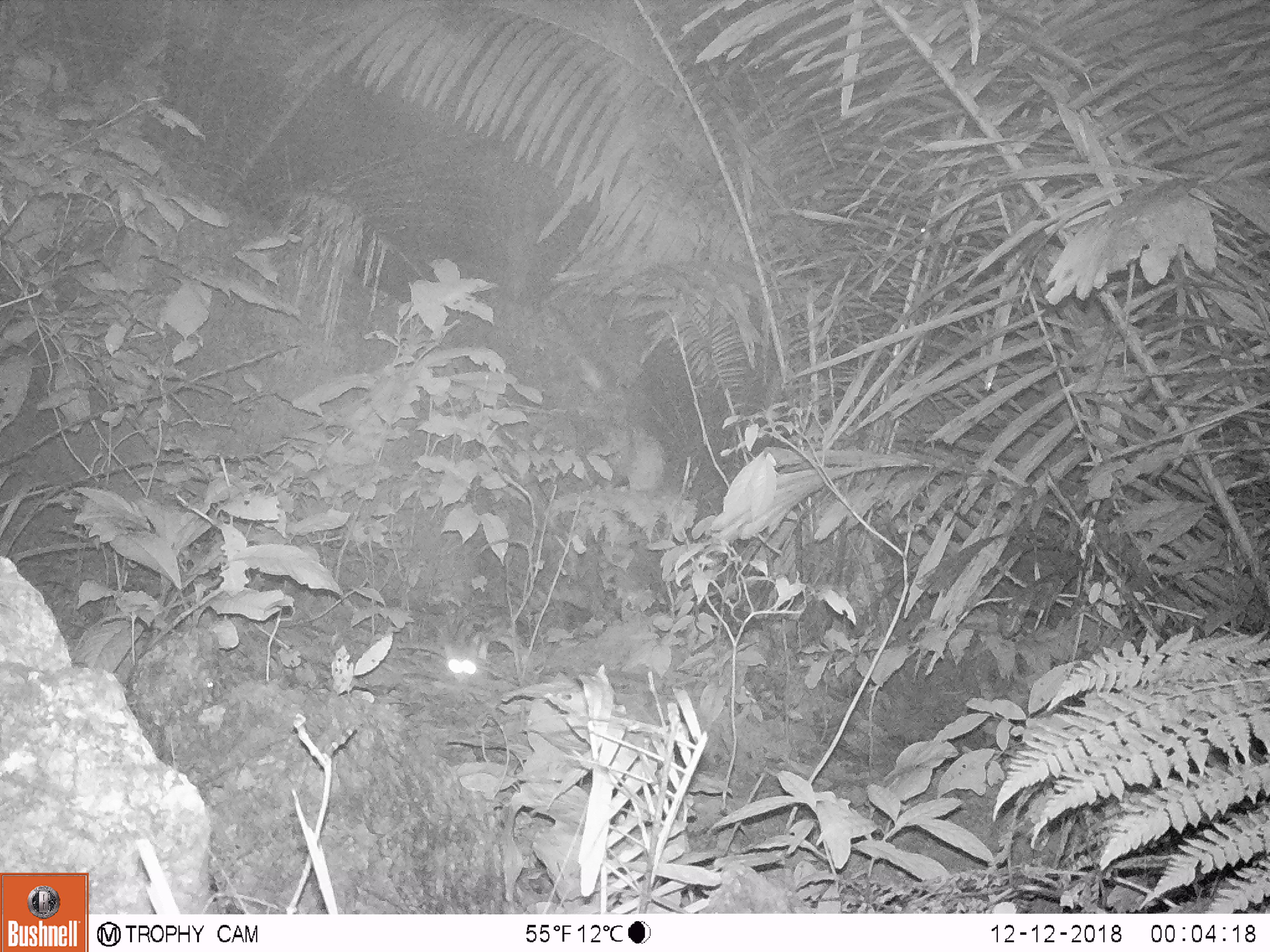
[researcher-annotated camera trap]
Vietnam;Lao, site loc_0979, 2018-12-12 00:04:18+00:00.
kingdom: Animalia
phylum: Chordata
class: Mammalia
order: Carnivora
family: Prionodontidae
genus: Prionodon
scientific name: Prionodon pardicolor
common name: spotted linsang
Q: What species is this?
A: Spotted linsang (Prionodon pardicolor).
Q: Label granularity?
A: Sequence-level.